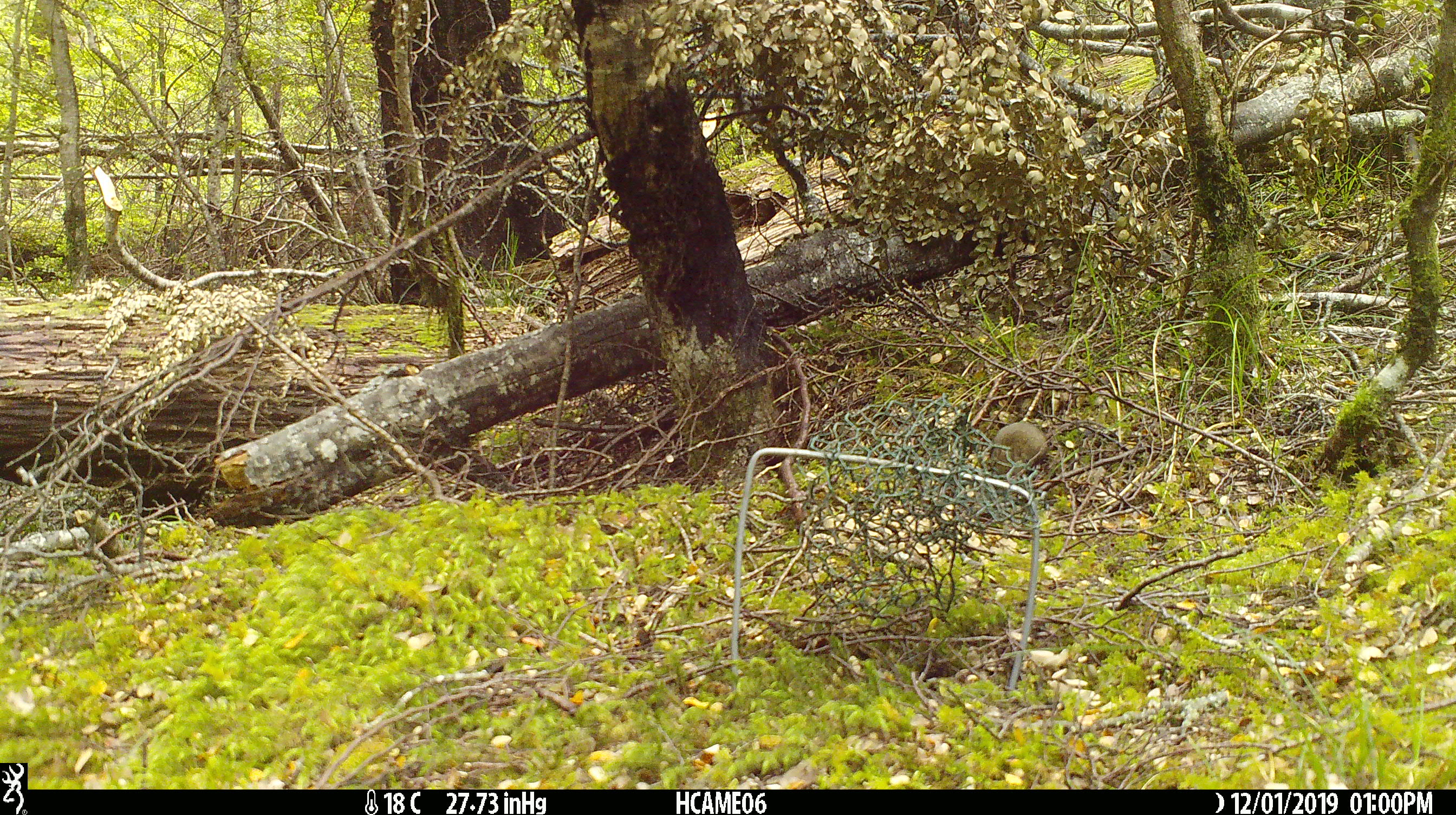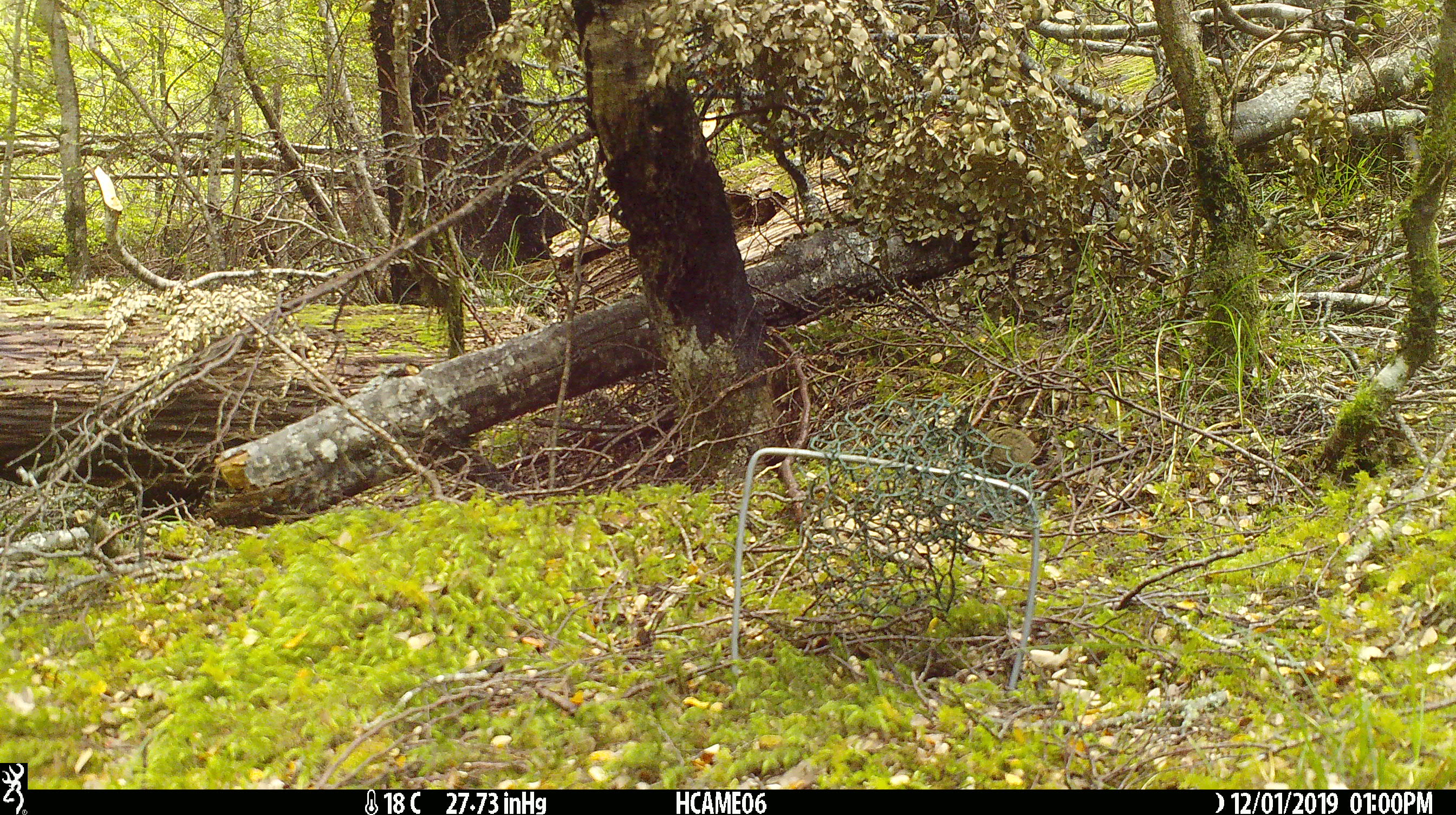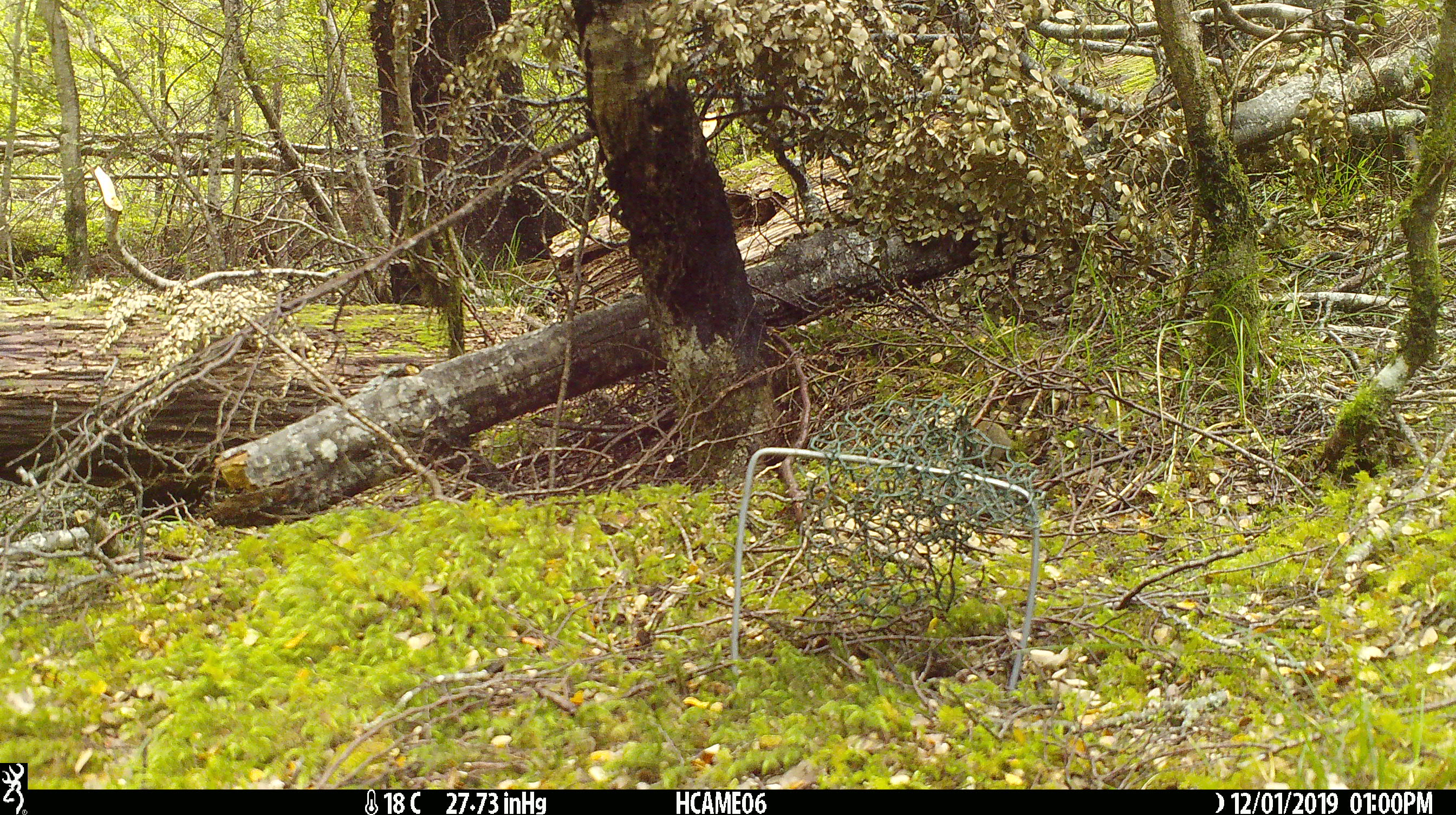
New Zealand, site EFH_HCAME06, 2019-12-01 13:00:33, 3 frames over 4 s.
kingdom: Animalia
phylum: Chordata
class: Mammalia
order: Rodentia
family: Muridae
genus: Mus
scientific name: Mus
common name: mouse